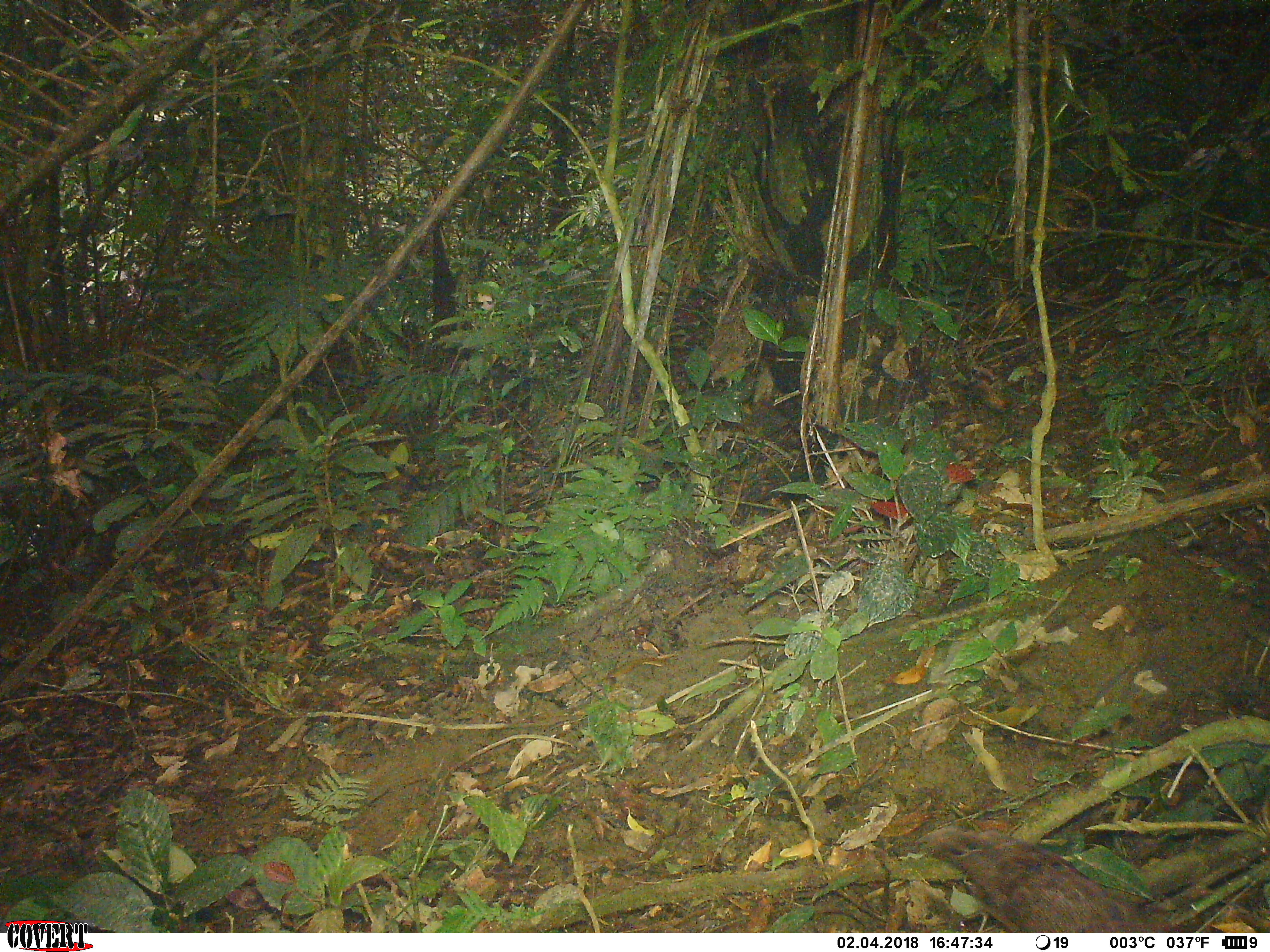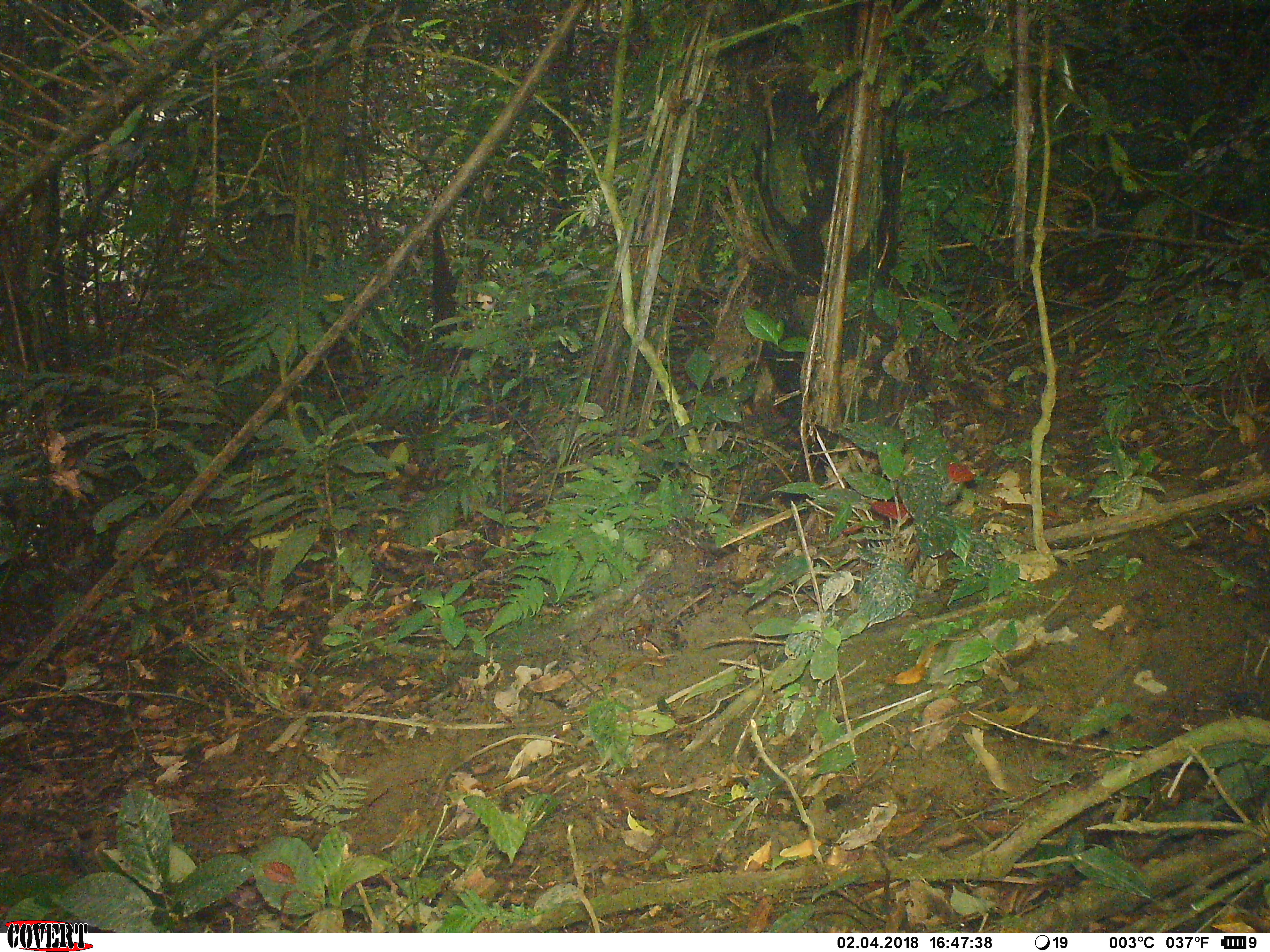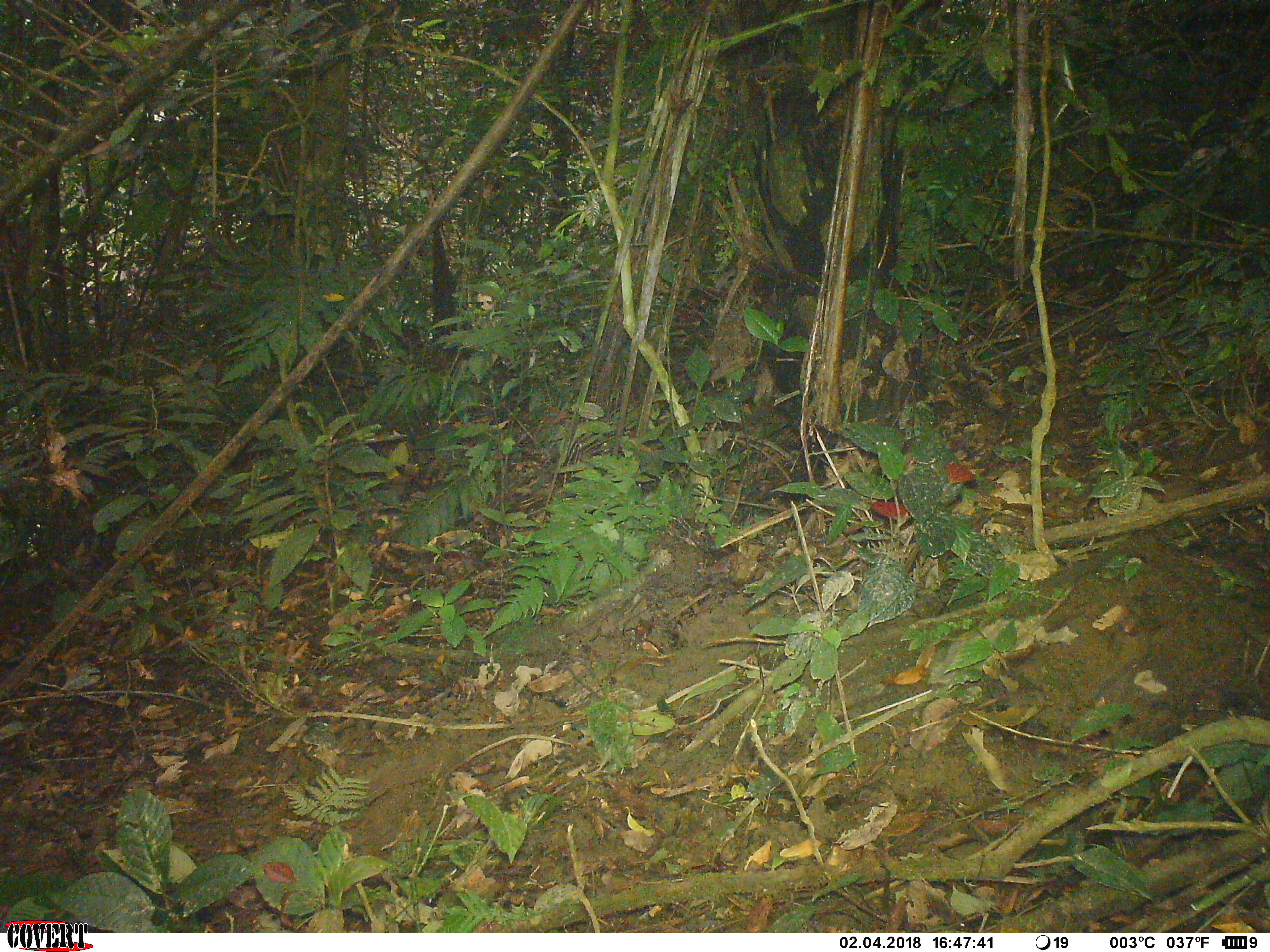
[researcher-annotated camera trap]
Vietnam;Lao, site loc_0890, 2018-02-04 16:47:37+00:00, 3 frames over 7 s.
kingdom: Animalia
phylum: Chordata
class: Aves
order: Galliformes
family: Phasianidae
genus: Polyplectron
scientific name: Polyplectron bicalcaratum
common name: gray peacock-pheasant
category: grey peacock pheasant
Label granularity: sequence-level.